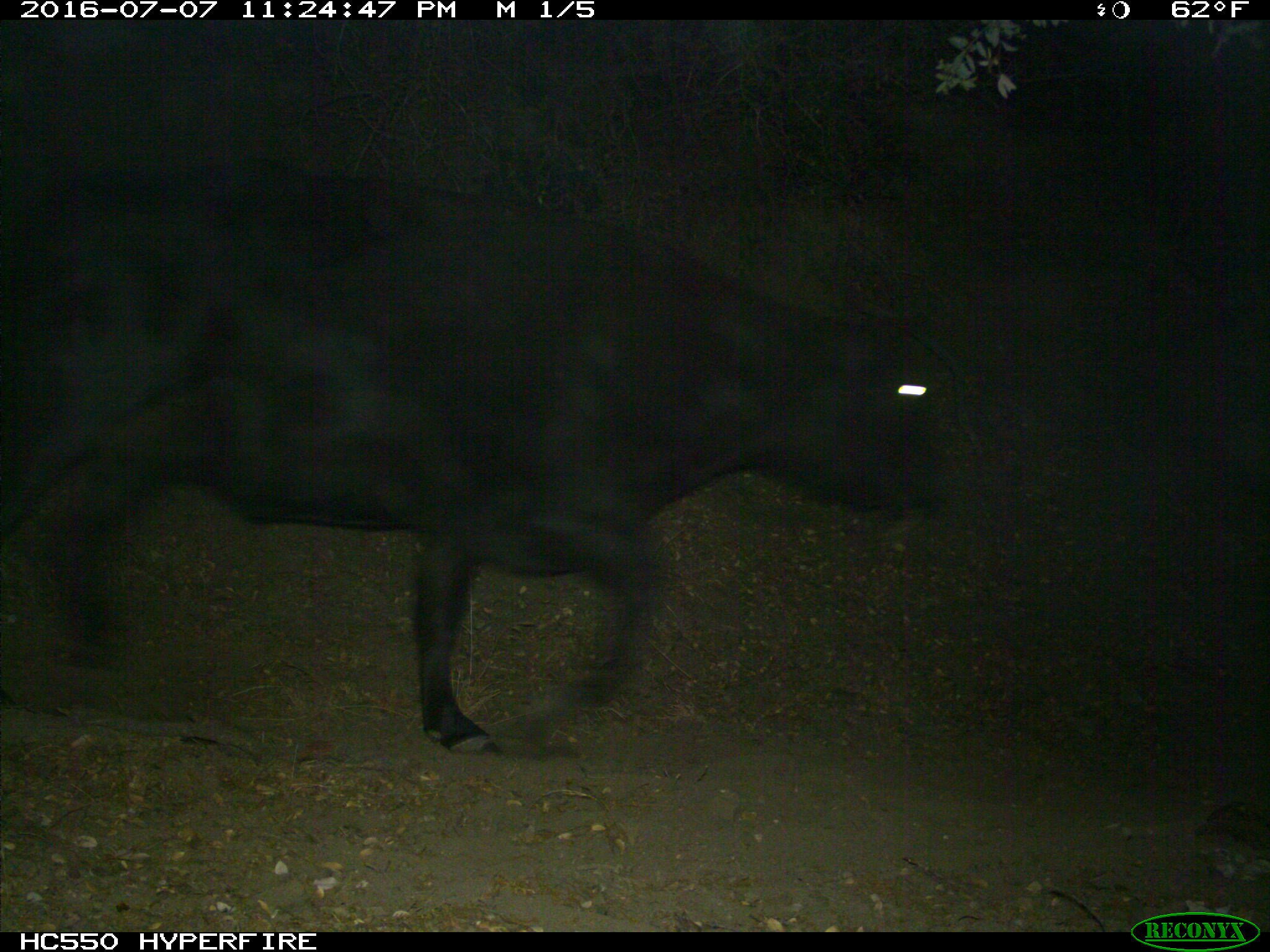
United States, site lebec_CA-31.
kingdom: Animalia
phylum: Chordata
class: Mammalia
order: Artiodactyla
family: Bovidae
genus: Bos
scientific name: Bos taurus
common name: domestic cow